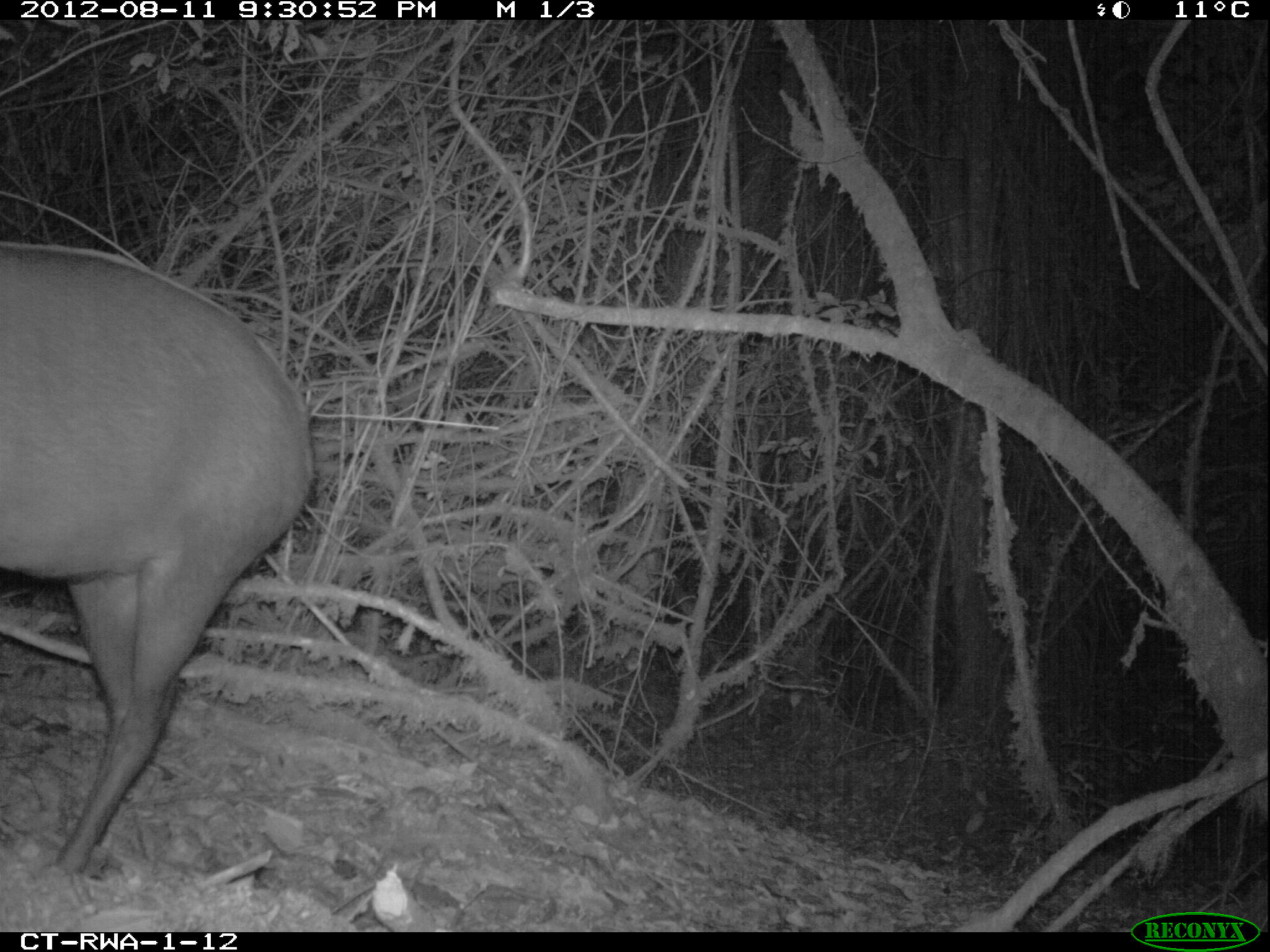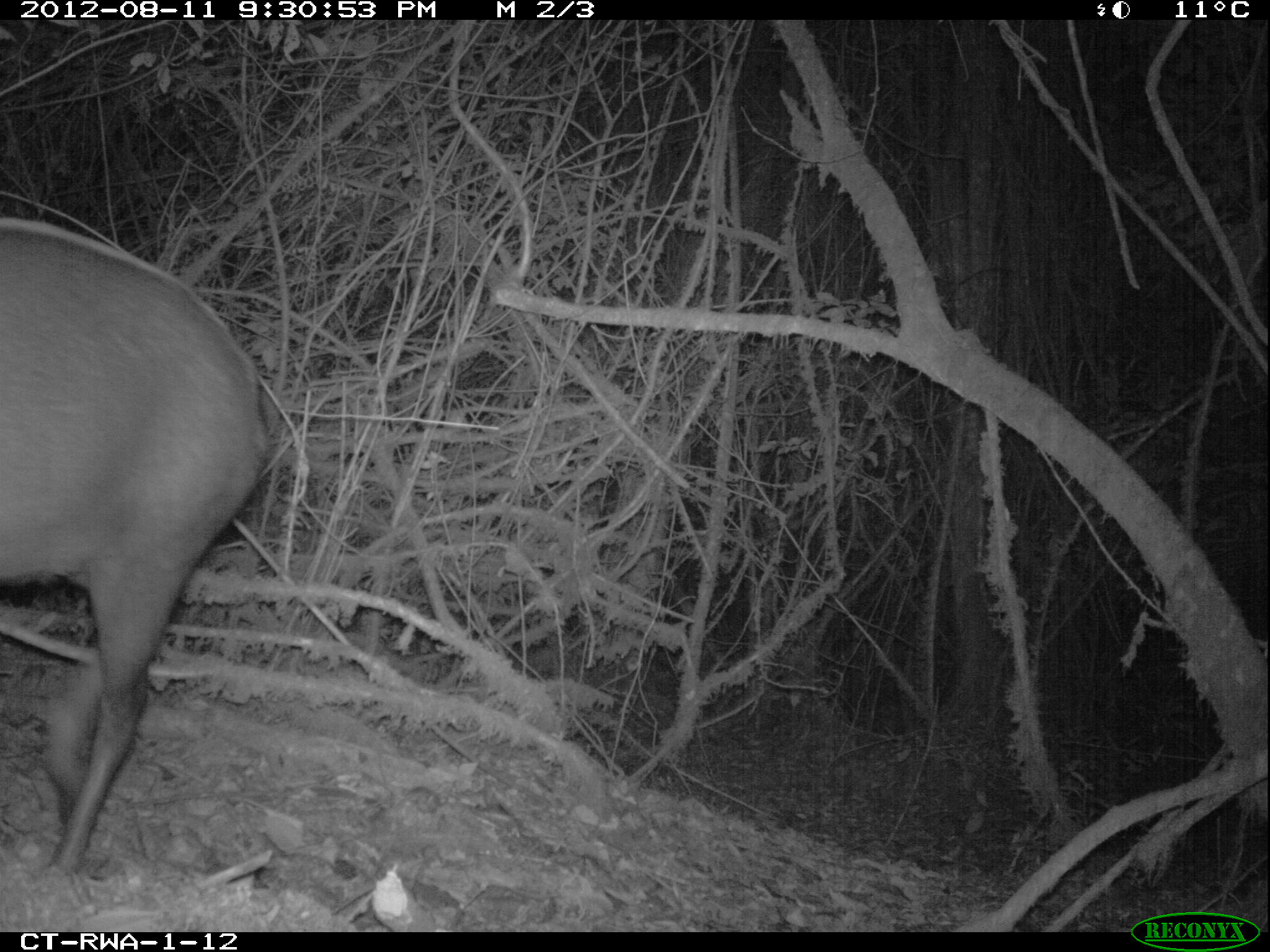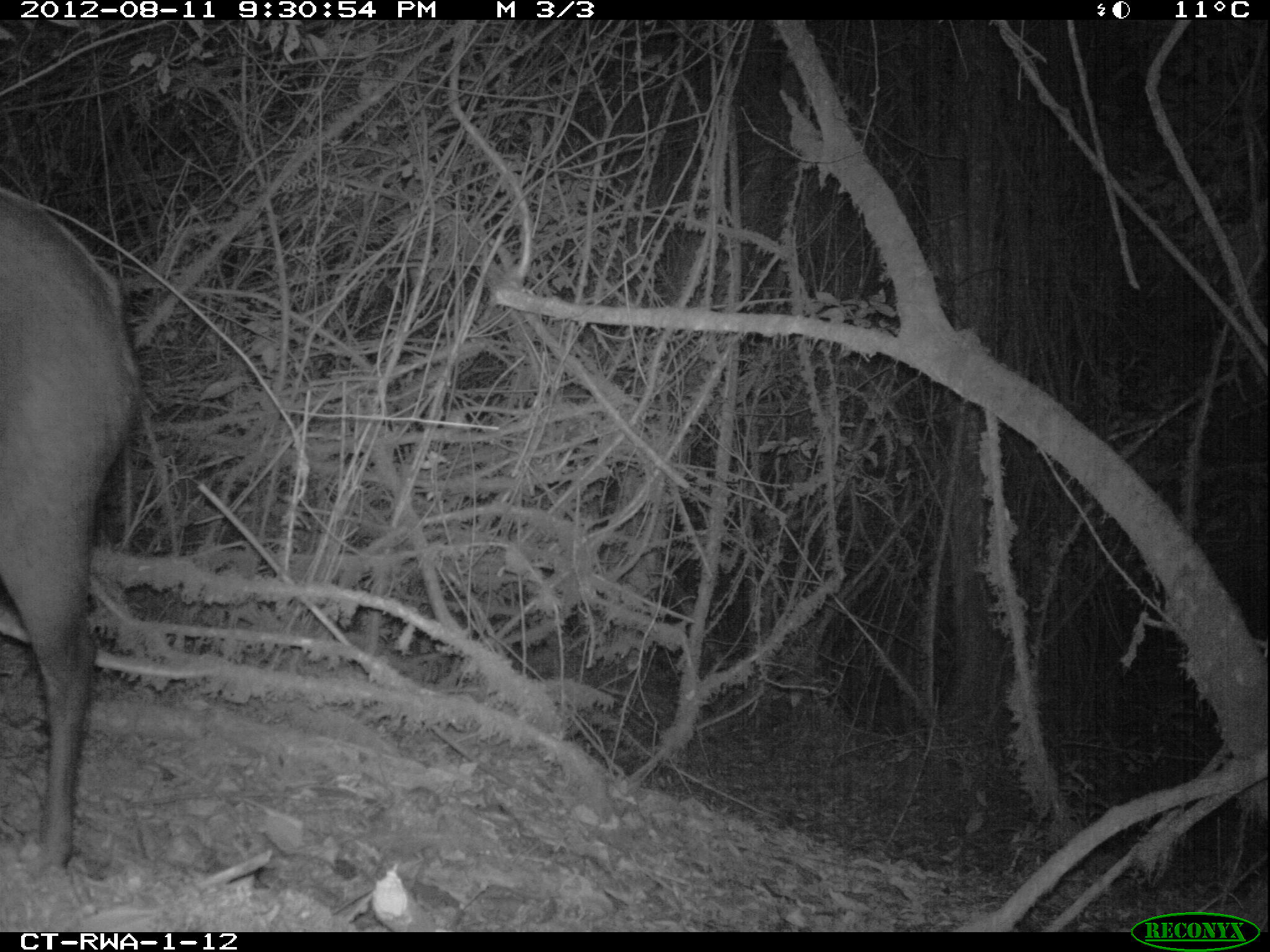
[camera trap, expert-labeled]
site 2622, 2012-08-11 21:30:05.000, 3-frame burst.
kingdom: Animalia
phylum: Chordata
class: Mammalia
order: Artiodactyla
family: Bovidae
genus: Cephalophus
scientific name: Cephalophus silvicultor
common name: light-backed duiker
Cephalophus silvicultor (light-backed duiker), count 1.